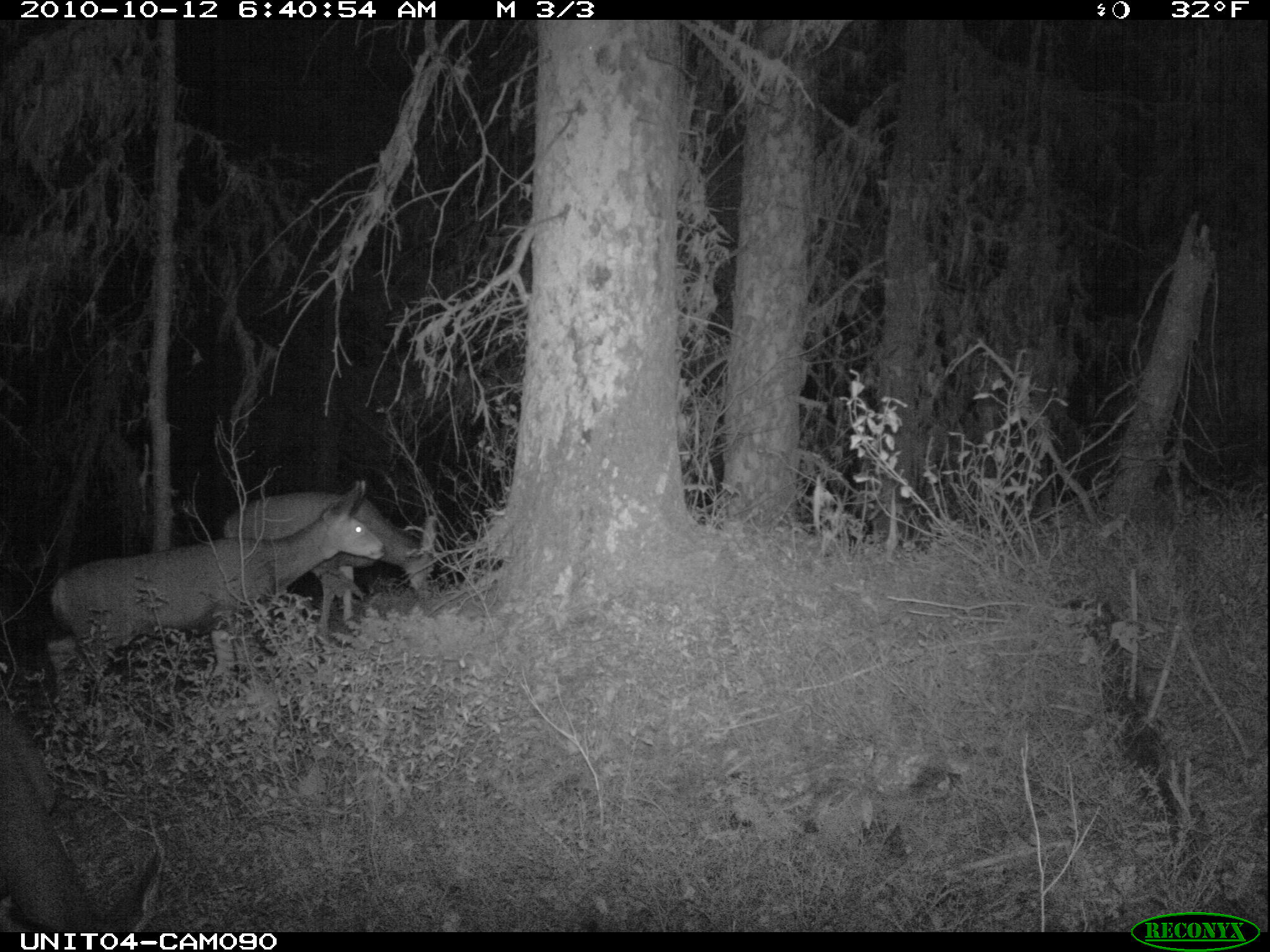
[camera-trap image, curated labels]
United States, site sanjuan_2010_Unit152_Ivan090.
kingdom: Animalia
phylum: Chordata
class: Mammalia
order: Artiodactyla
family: Cervidae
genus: Odocoileus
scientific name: Odocoileus hemionus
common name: mule deer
Odocoileus hemionus (mule deer).